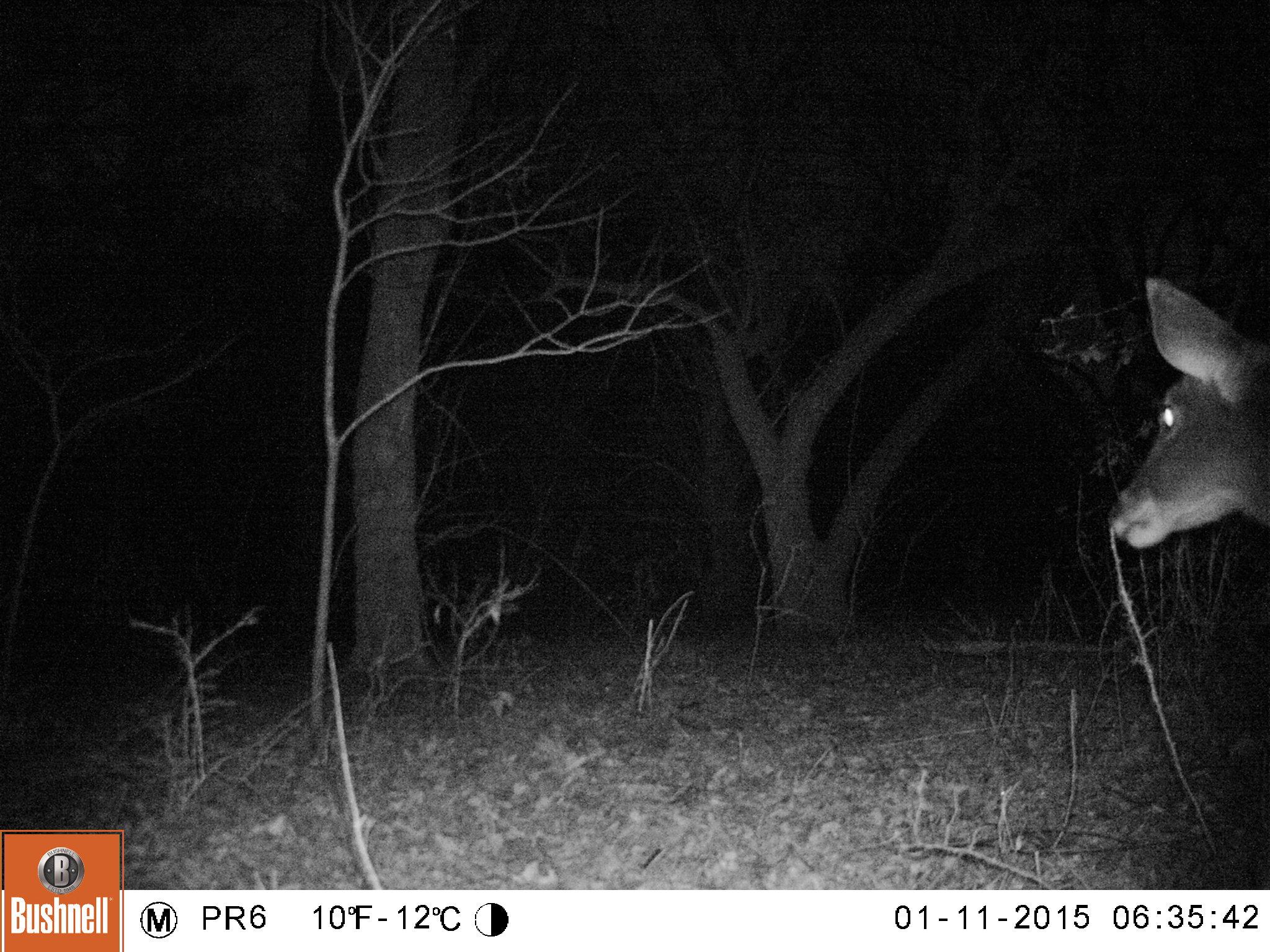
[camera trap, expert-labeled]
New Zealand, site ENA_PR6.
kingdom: Animalia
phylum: Chordata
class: Mammalia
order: Artiodactyla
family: Cervidae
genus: Odocoileus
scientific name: Odocoileus virginianus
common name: white-tailed deer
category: white tailed deer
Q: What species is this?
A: White tailed deer (white-tailed deer) (Odocoileus virginianus).